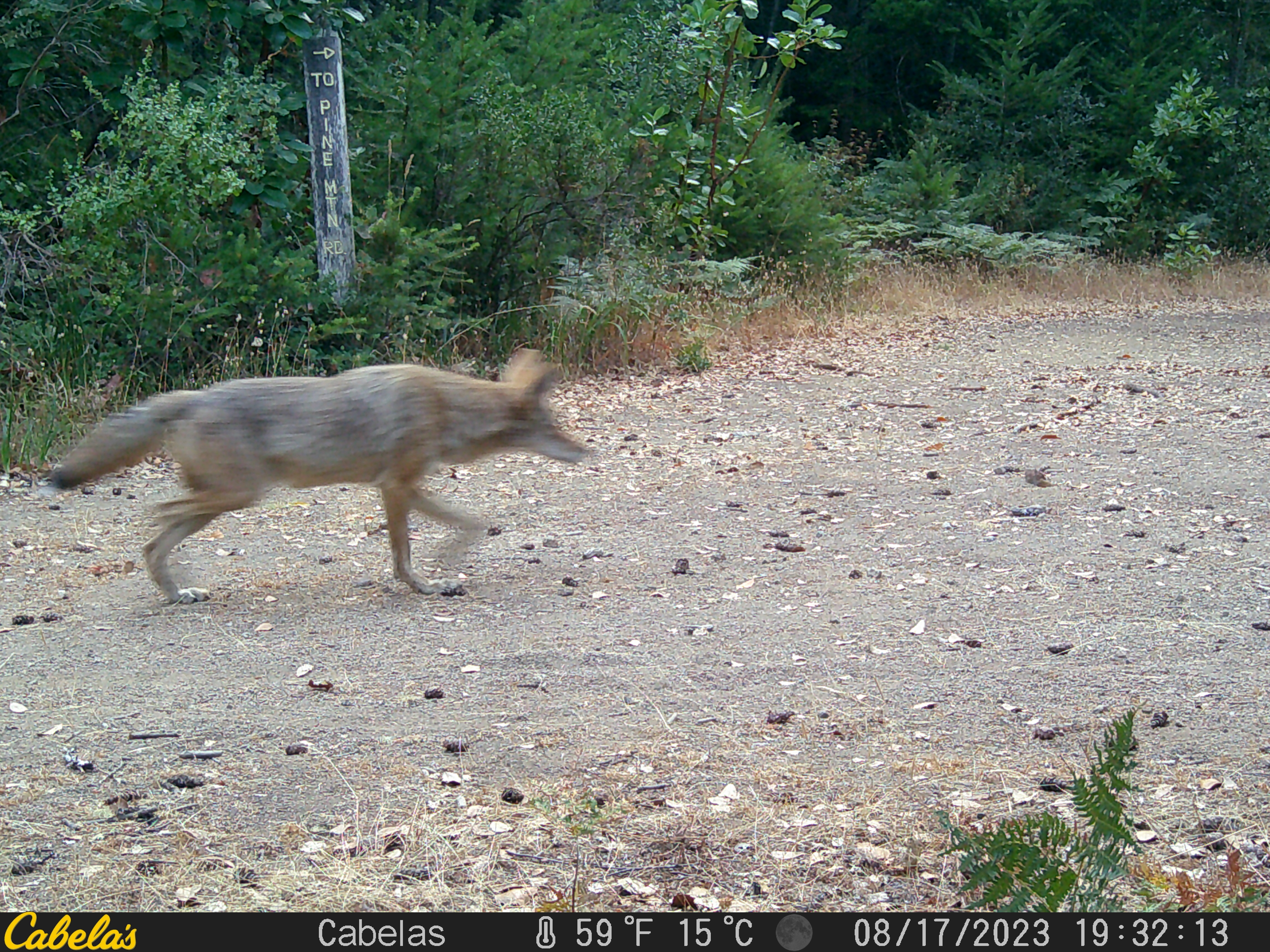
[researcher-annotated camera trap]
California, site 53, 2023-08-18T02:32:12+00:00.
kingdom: Animalia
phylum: Chordata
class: Mammalia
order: Carnivora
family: Canidae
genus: Canis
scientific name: Canis latrans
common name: coyote